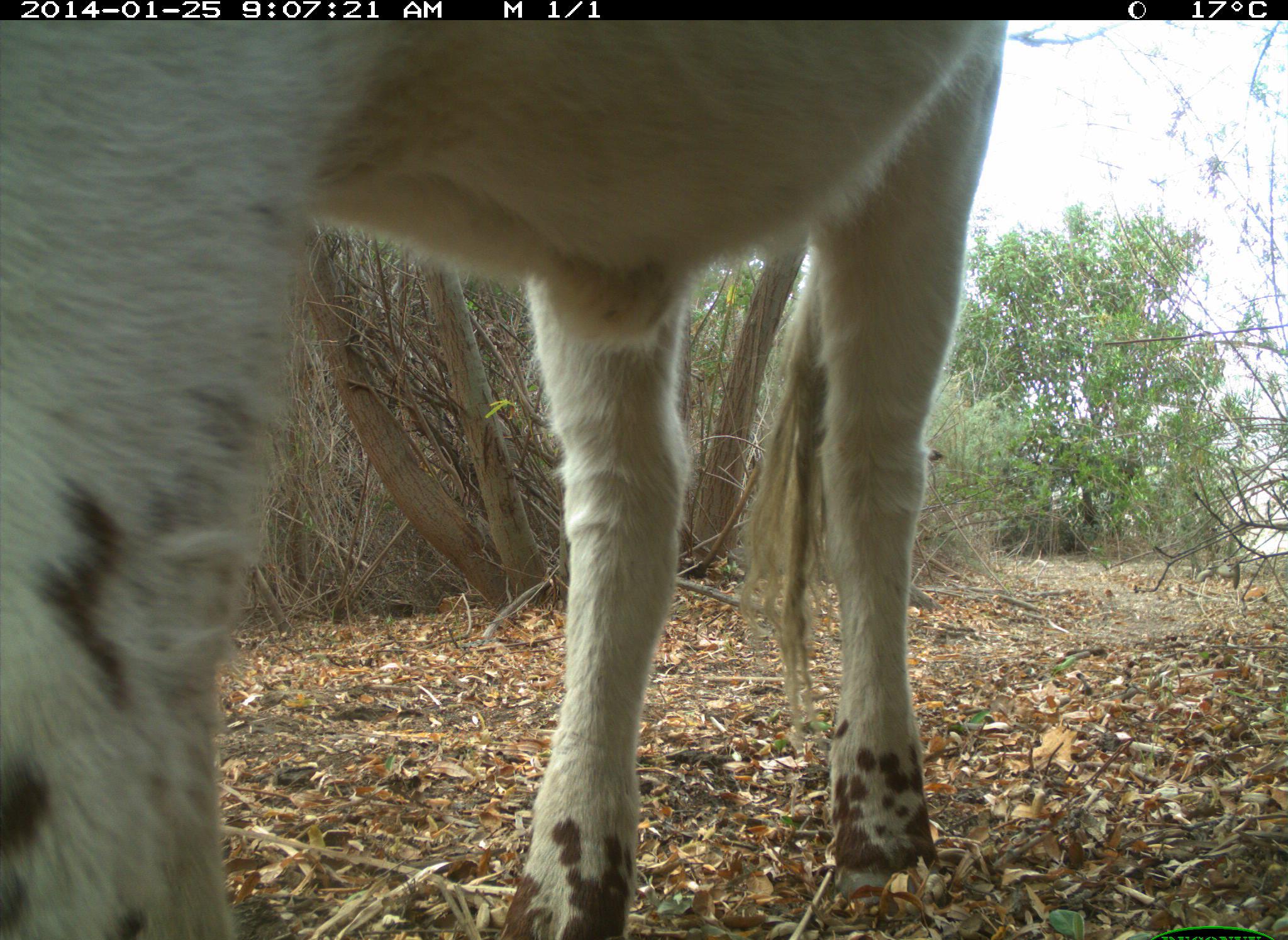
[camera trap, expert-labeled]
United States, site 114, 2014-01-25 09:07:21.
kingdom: Animalia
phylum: Chordata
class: Mammalia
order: Artiodactyla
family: Bovidae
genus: Bos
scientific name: Bos taurus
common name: cow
Cow (Bos taurus).